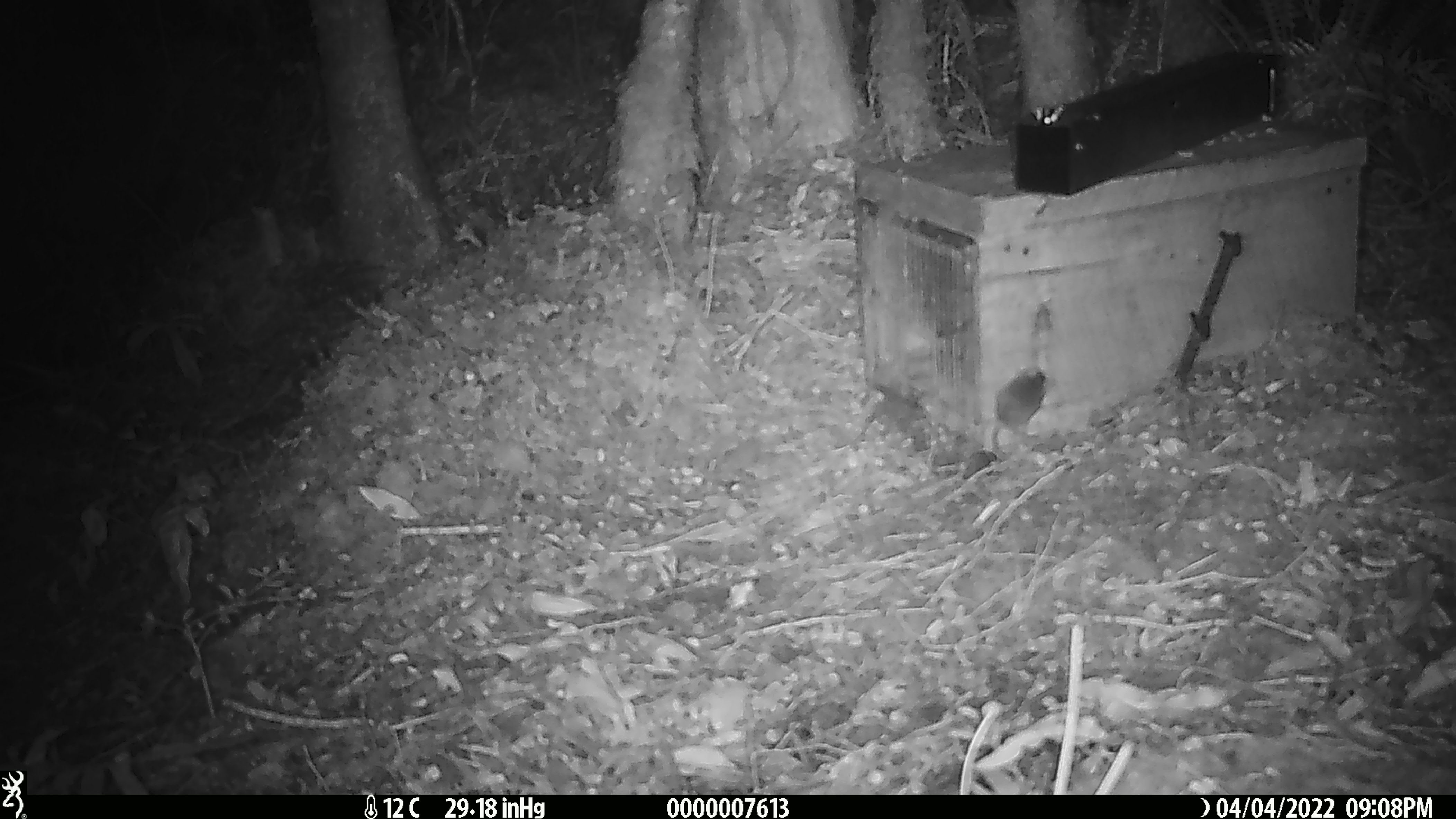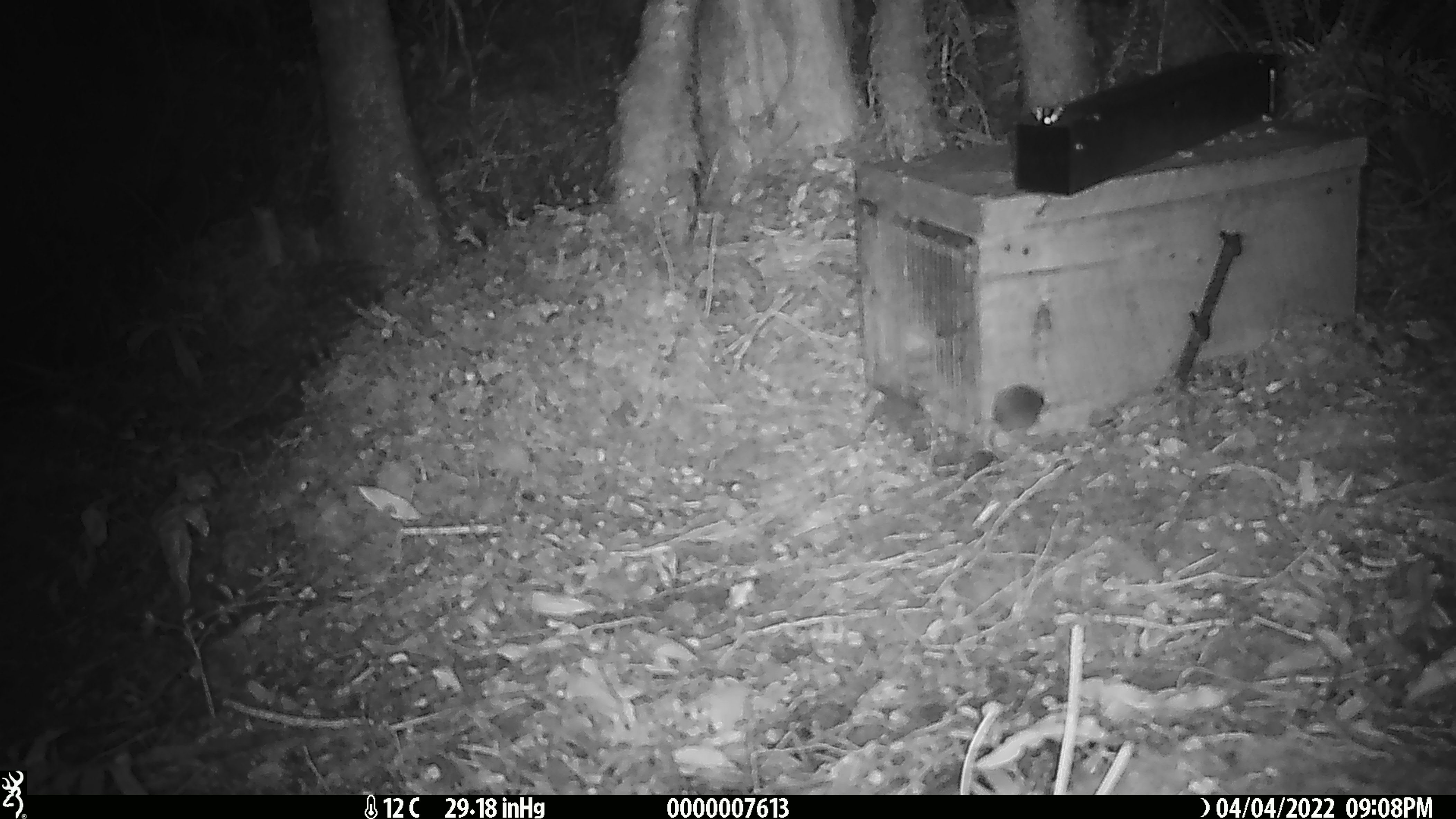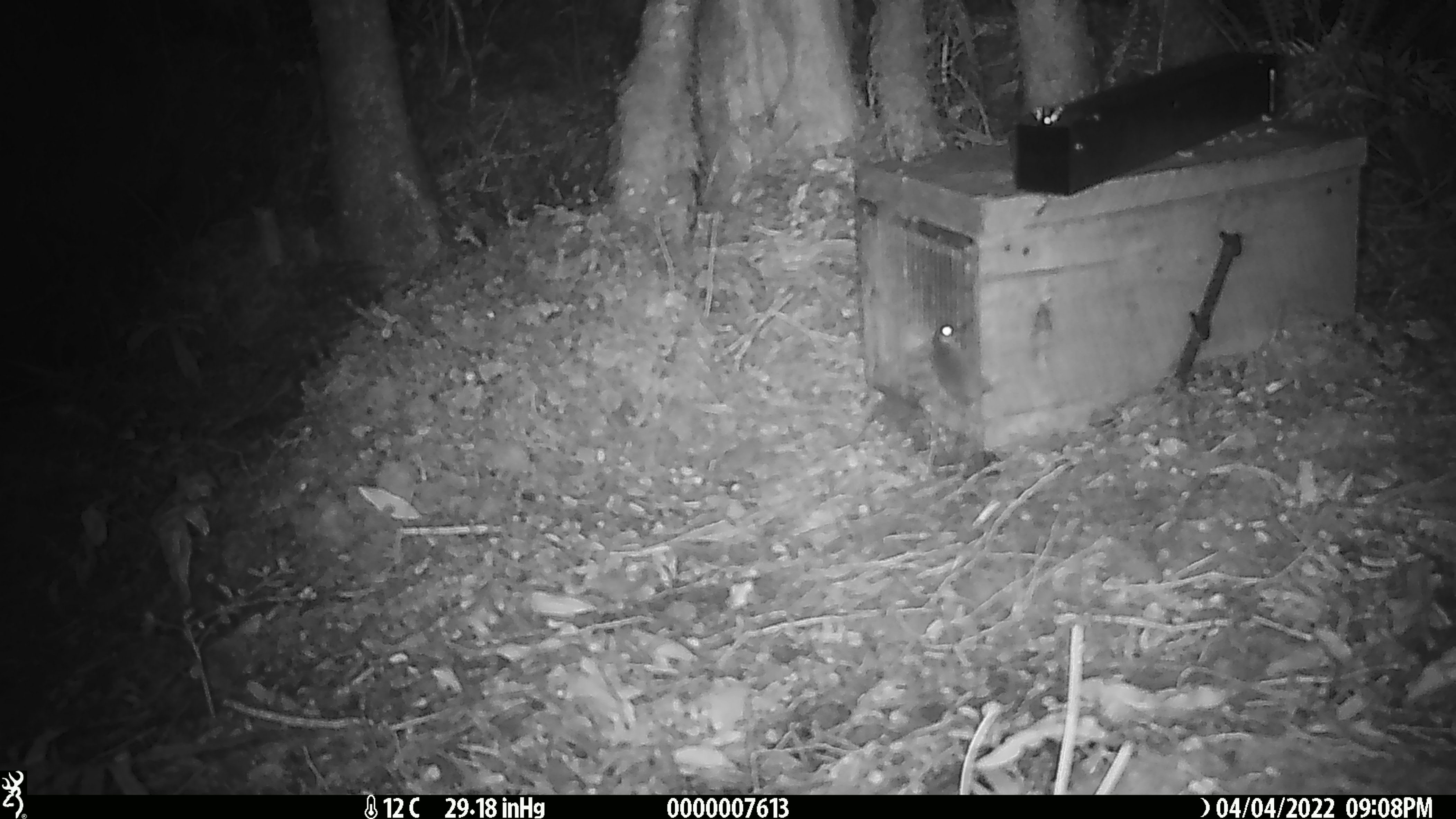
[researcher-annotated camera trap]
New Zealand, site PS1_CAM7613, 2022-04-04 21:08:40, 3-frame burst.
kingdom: Animalia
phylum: Chordata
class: Mammalia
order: Rodentia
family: Muridae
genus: Mus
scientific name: Mus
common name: mouse